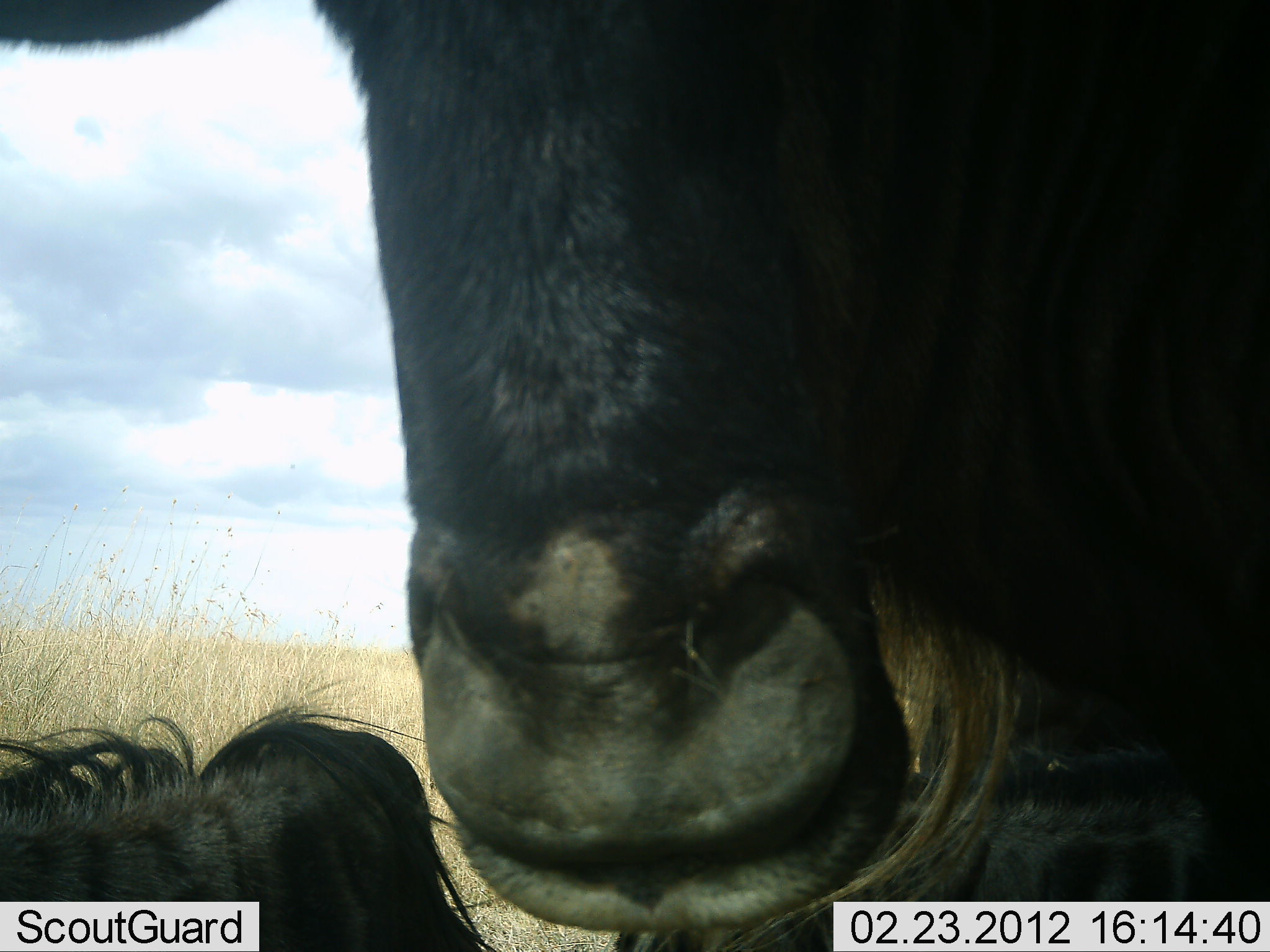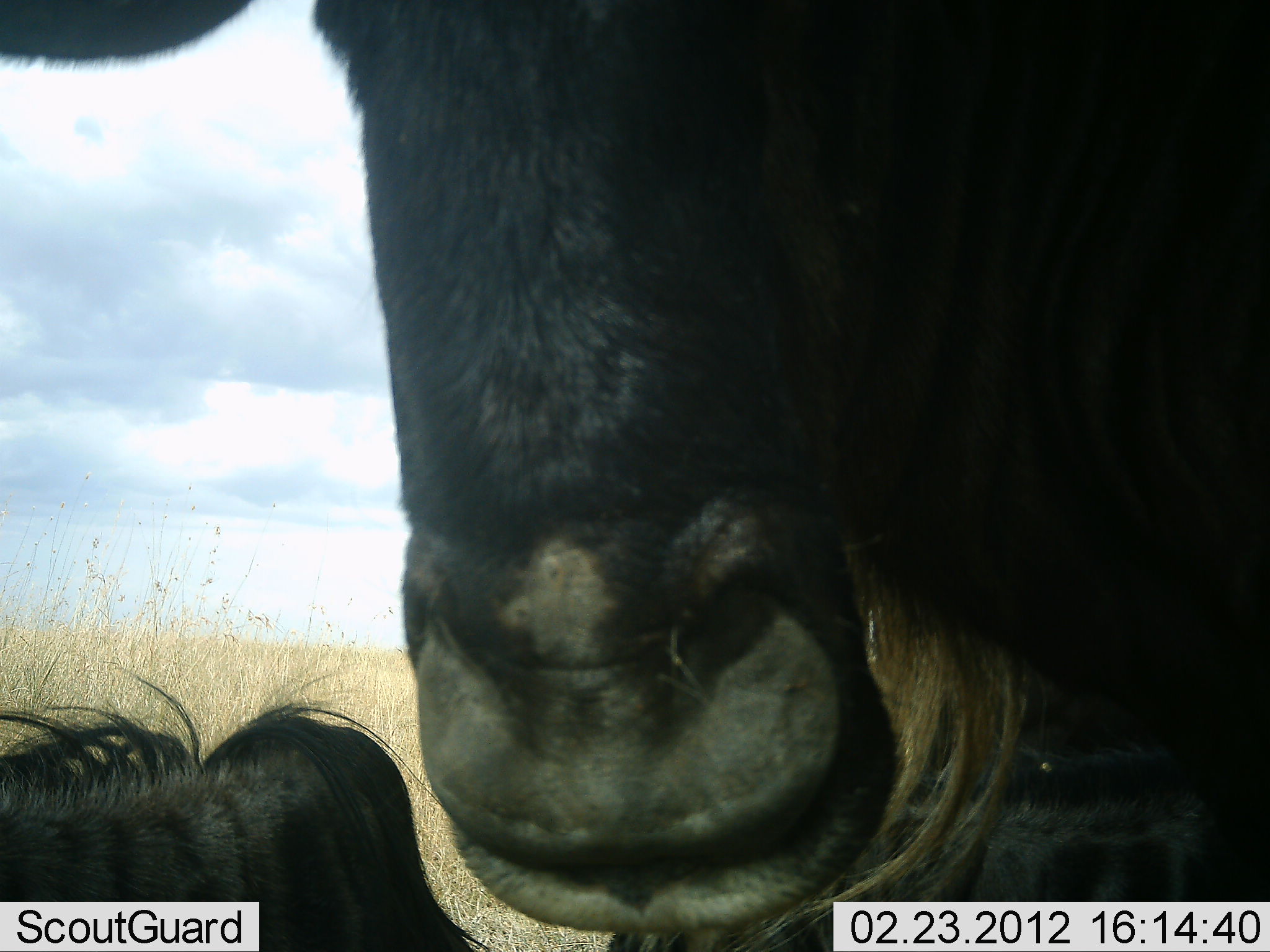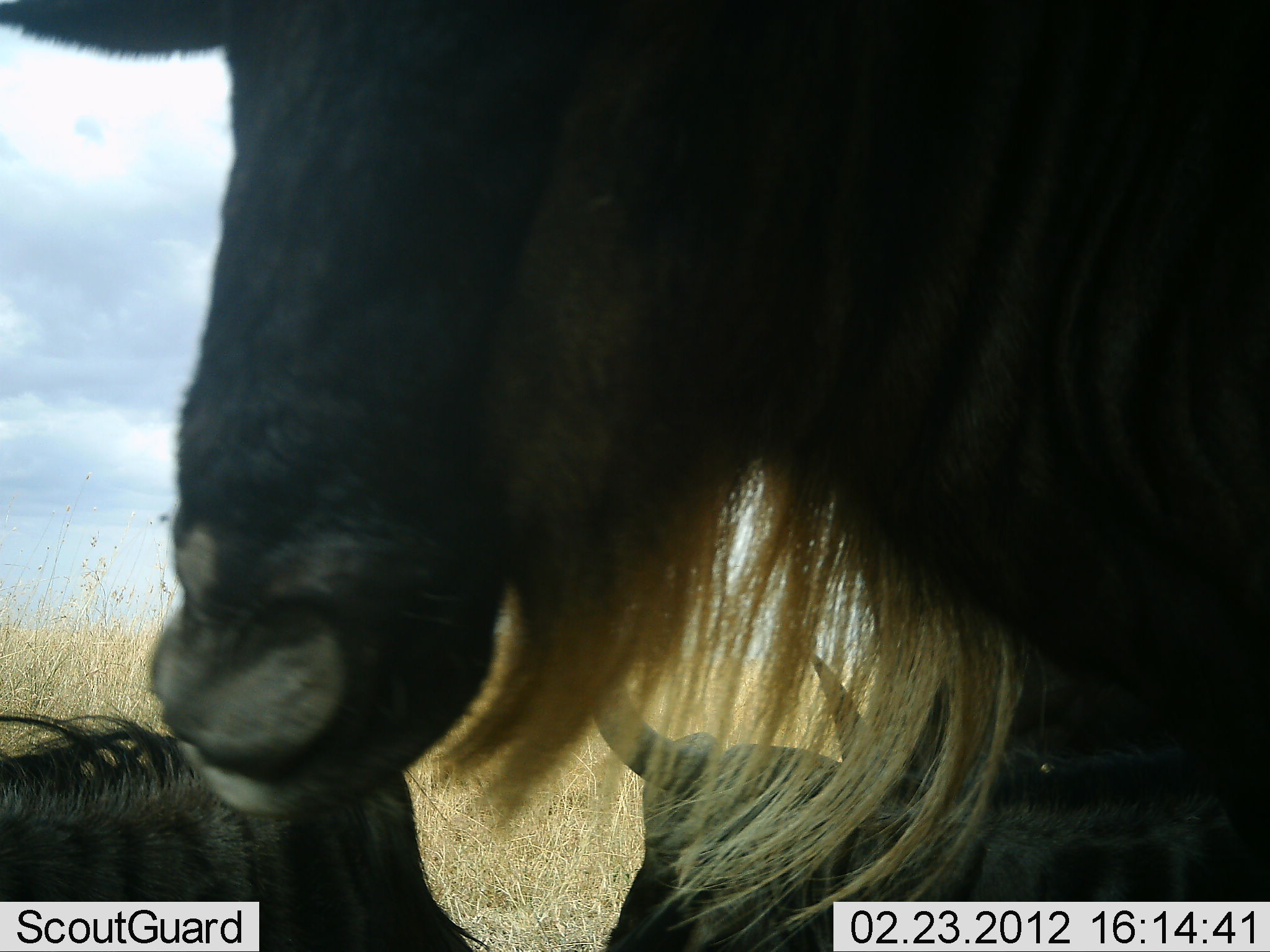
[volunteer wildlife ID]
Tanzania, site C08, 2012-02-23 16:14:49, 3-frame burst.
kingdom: Animalia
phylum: Chordata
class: Mammalia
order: Artiodactyla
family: Bovidae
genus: Connochaetes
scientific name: Connochaetes taurinus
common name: blue wildebeest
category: wildebeest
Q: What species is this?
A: Wildebeest (blue wildebeest) (Connochaetes taurinus).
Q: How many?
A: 3.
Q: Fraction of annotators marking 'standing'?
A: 89%.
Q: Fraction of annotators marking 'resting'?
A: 56%.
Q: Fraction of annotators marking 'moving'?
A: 4%.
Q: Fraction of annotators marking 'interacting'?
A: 4%.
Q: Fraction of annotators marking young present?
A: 4%.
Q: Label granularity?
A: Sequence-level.